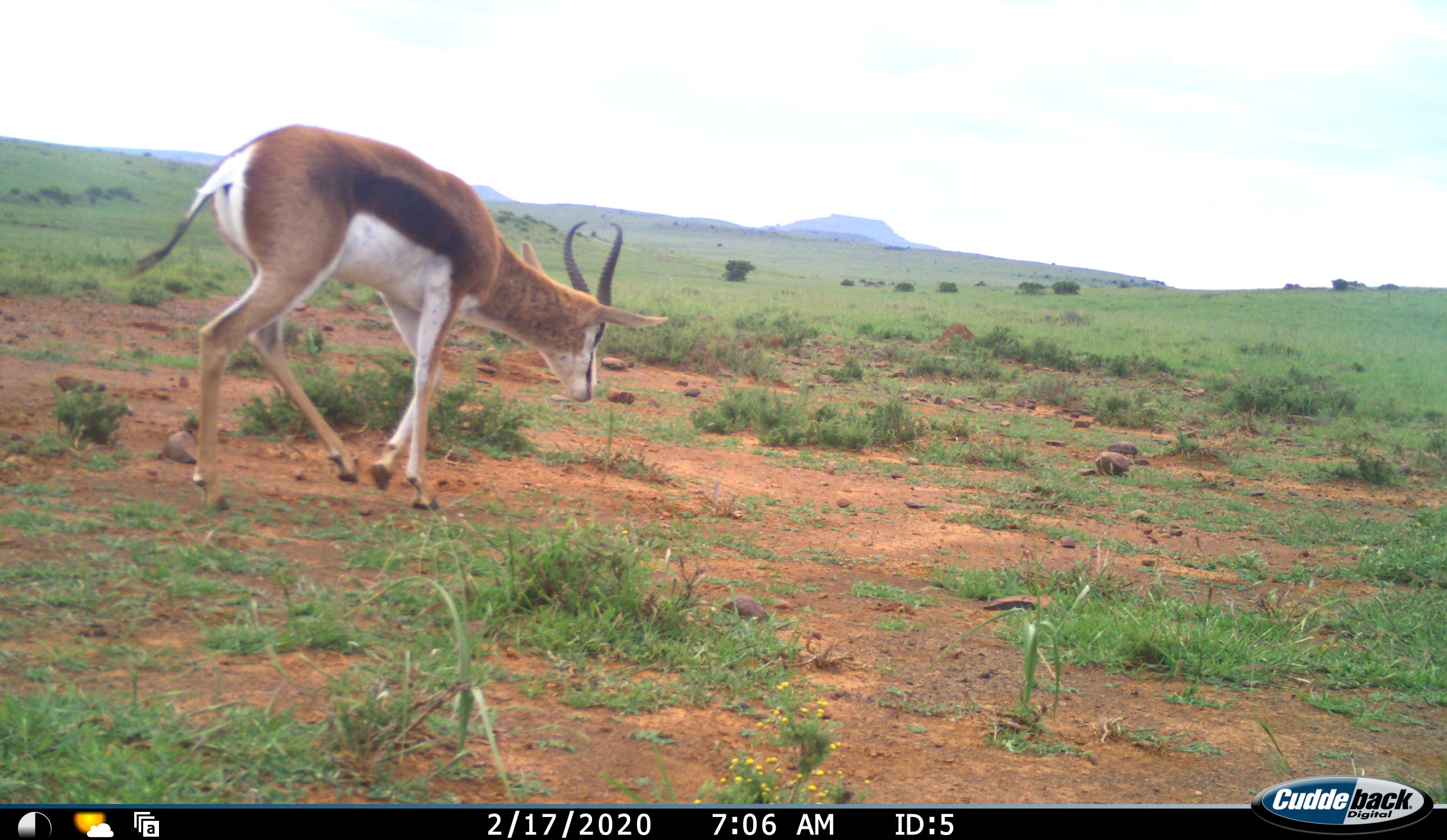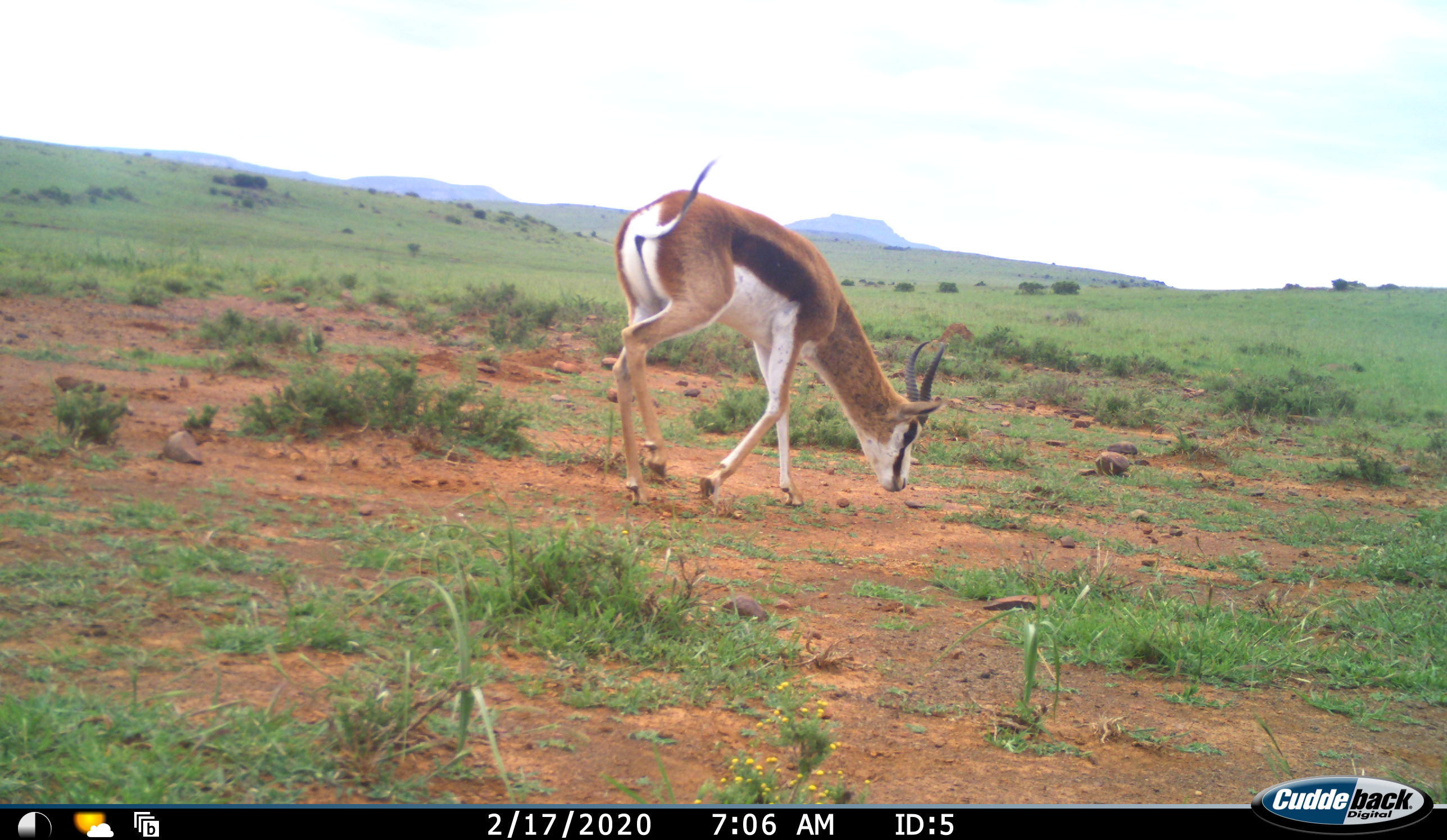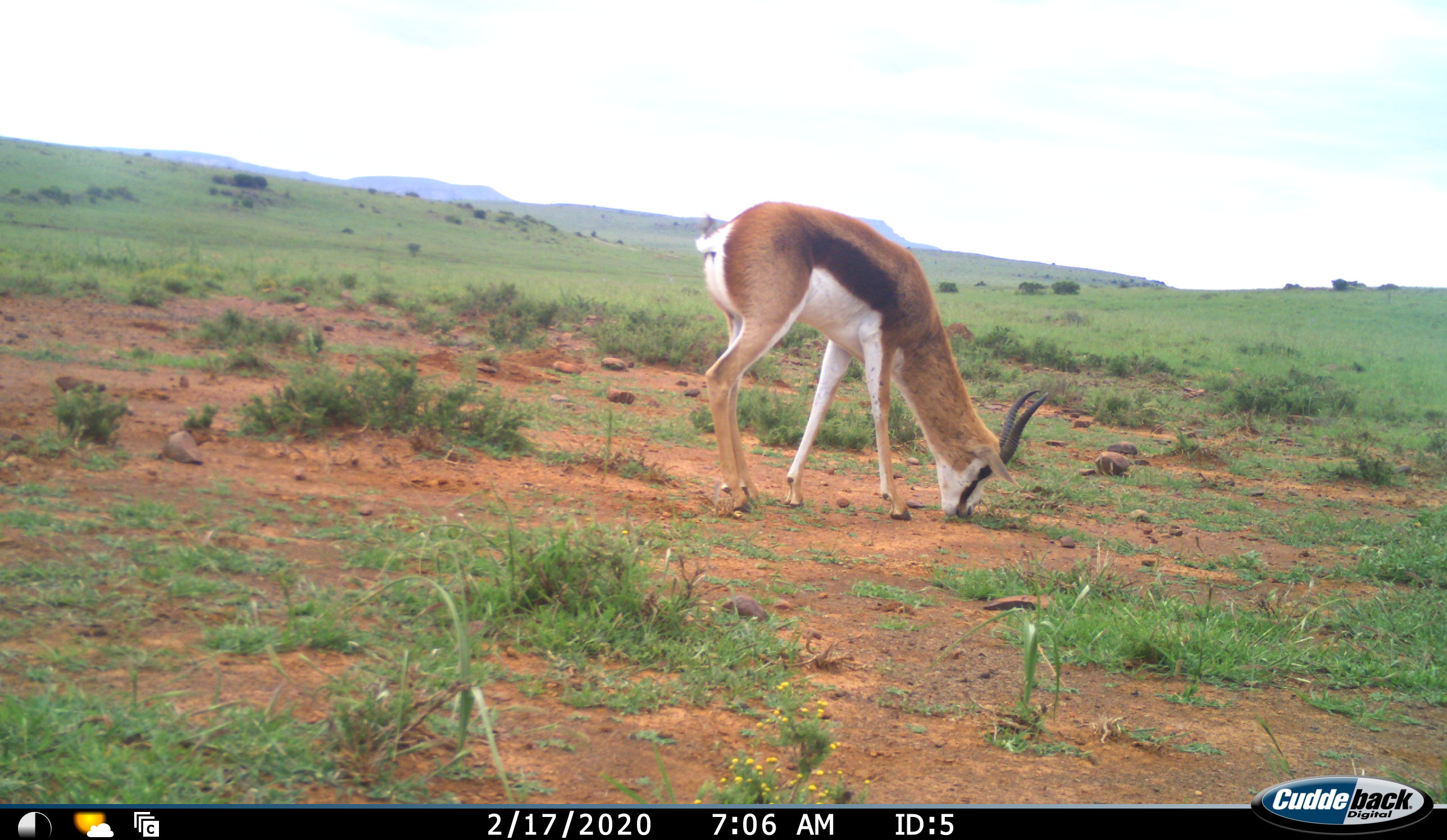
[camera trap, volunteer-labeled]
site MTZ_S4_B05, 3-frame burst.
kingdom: Animalia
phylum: Chordata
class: Mammalia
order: Artiodactyla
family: Bovidae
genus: Antidorcas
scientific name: Antidorcas marsupialis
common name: springbok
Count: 1.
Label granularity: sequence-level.